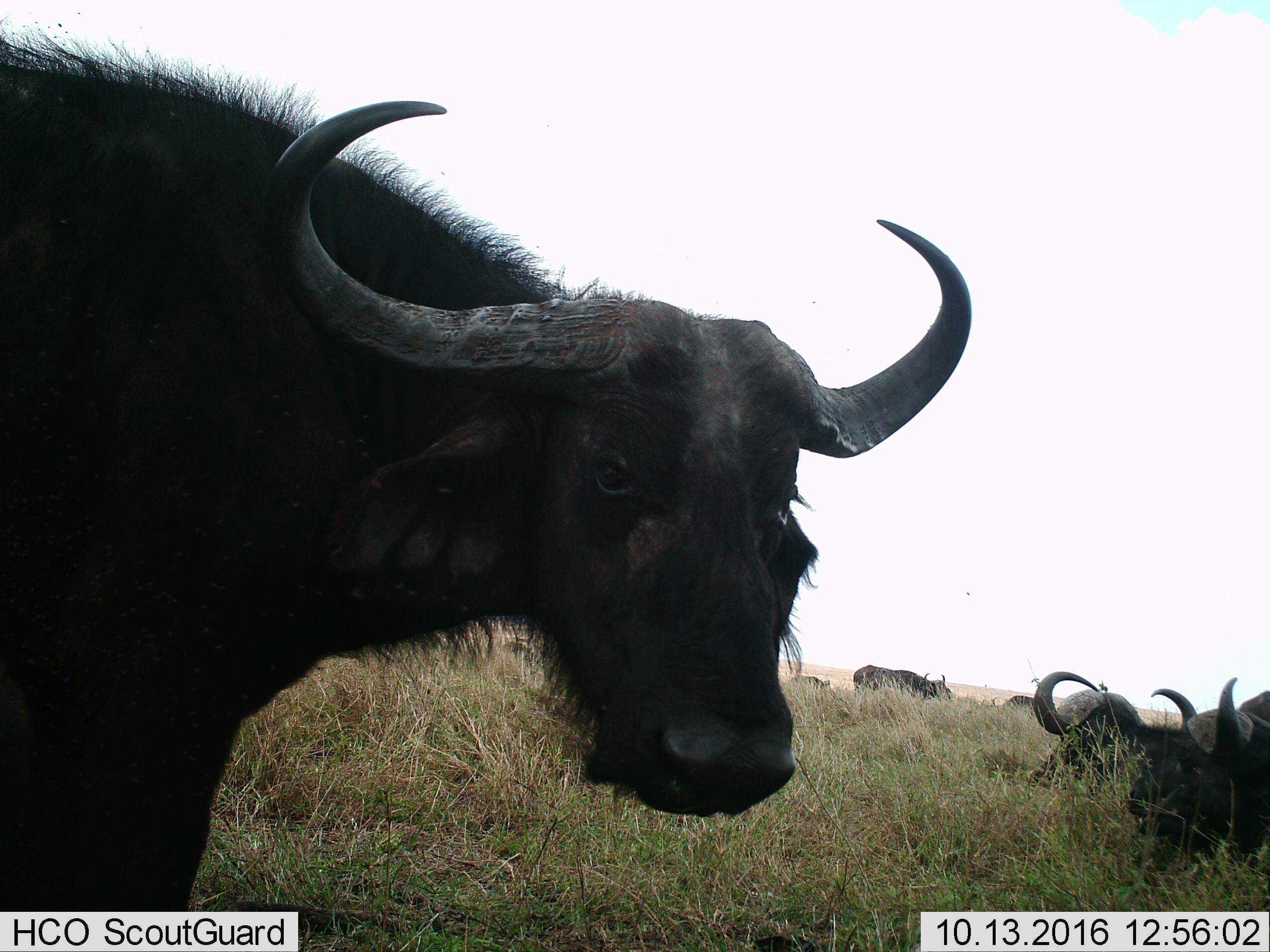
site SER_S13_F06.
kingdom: Animalia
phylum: Chordata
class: Mammalia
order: Artiodactyla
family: Bovidae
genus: Syncerus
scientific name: Syncerus caffer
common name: african buffalo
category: buffalo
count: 6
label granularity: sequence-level